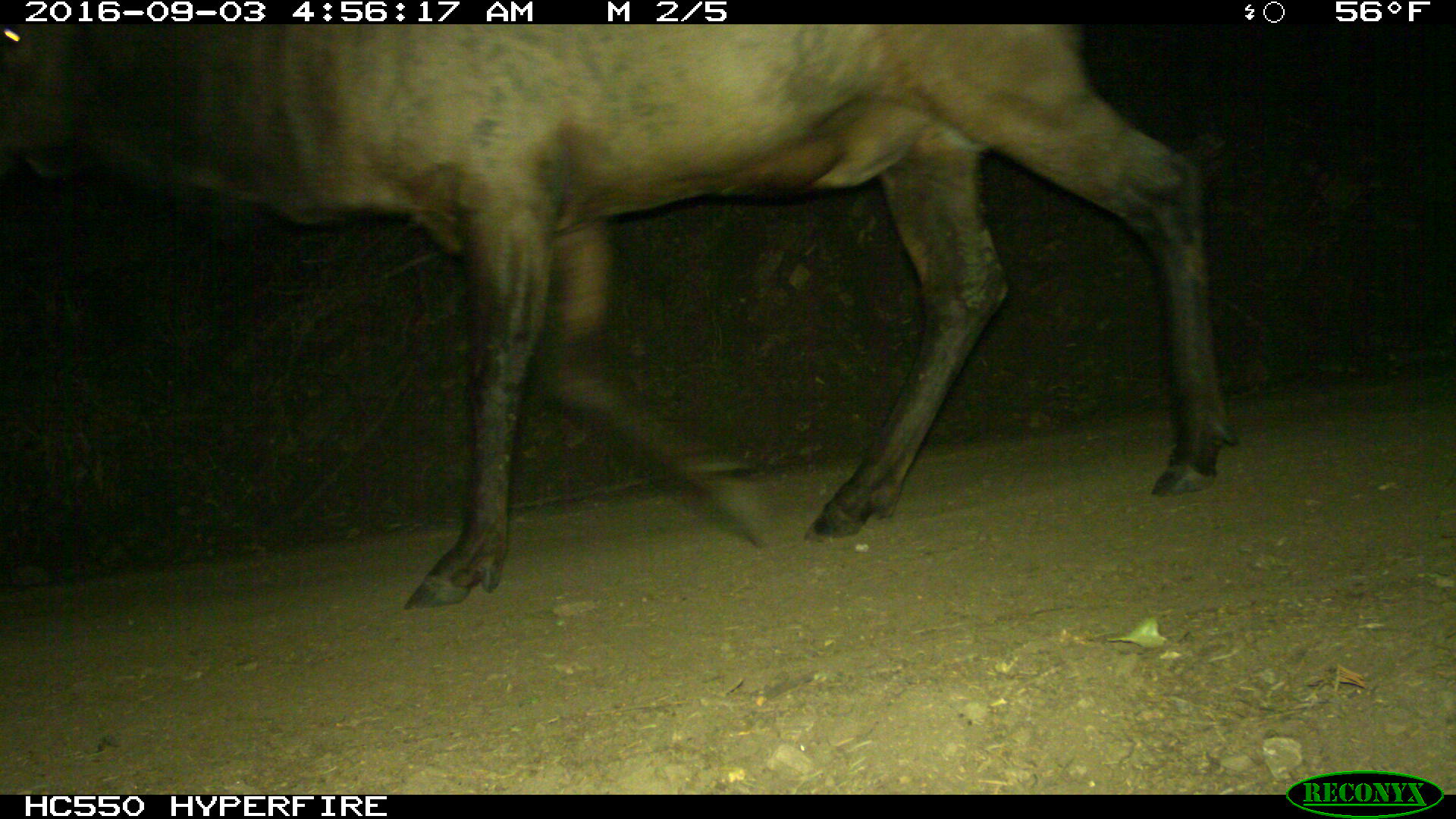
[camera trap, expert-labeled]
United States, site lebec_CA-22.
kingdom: Animalia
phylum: Chordata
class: Mammalia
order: Artiodactyla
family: Cervidae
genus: Cervus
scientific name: Cervus canadensis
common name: elk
Cervus canadensis (elk).